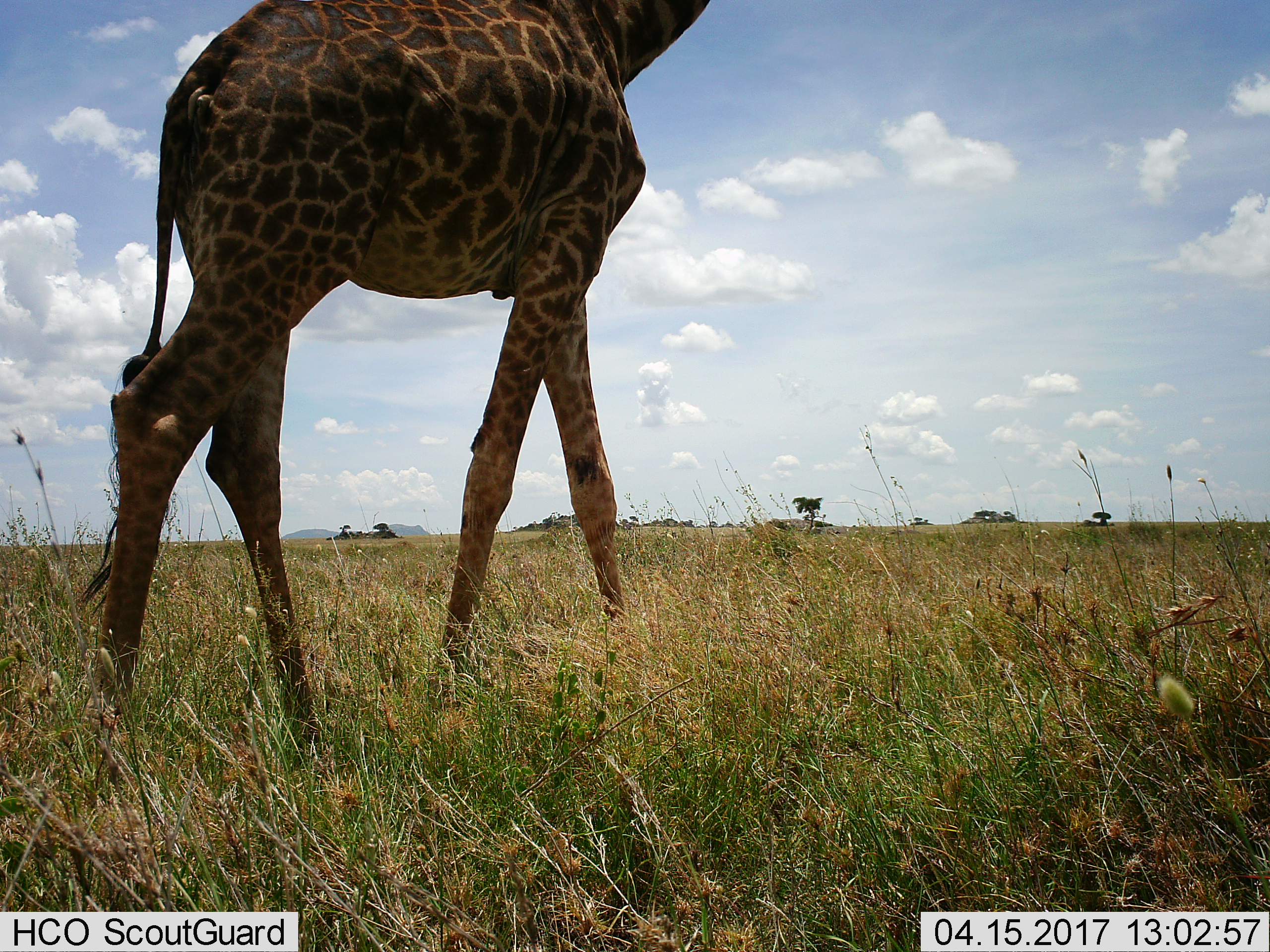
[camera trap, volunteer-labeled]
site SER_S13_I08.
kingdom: Animalia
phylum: Chordata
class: Mammalia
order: Artiodactyla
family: Giraffidae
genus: Giraffa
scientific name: Giraffa camelopardalis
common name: giraffe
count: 1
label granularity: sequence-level